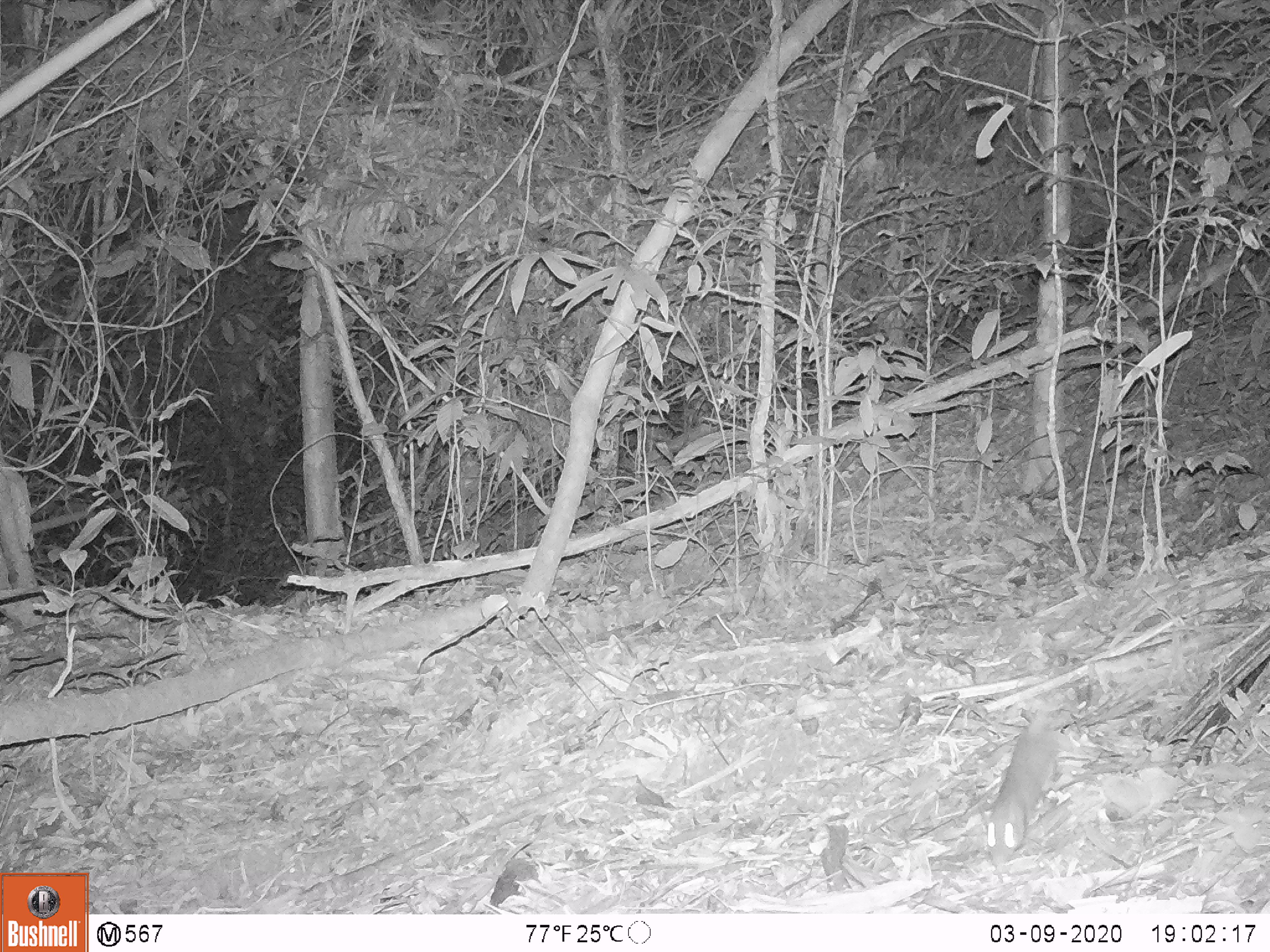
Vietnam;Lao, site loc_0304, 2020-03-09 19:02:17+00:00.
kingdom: Animalia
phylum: Chordata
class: Mammalia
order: Rodentia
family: Muridae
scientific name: Muridae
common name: old-world mice and rats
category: unidentified murid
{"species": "unidentified murid (old-world mice and rats) (Muridae)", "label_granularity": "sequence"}